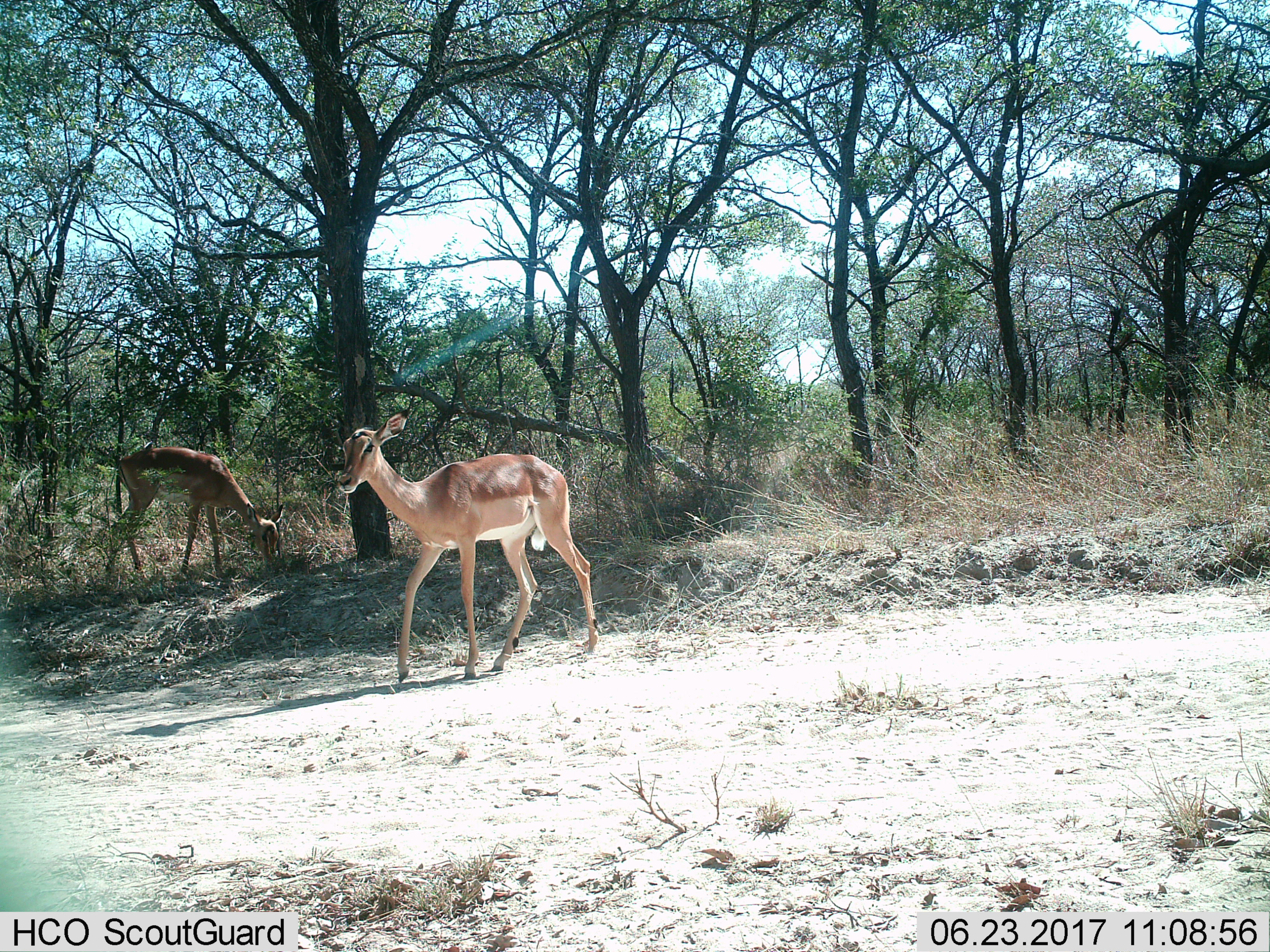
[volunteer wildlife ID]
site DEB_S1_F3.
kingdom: Animalia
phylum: Chordata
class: Mammalia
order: Artiodactyla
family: Bovidae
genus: Aepyceros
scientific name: Aepyceros melampus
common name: impala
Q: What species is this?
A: Impala (Aepyceros melampus).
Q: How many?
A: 2.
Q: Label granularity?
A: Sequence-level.